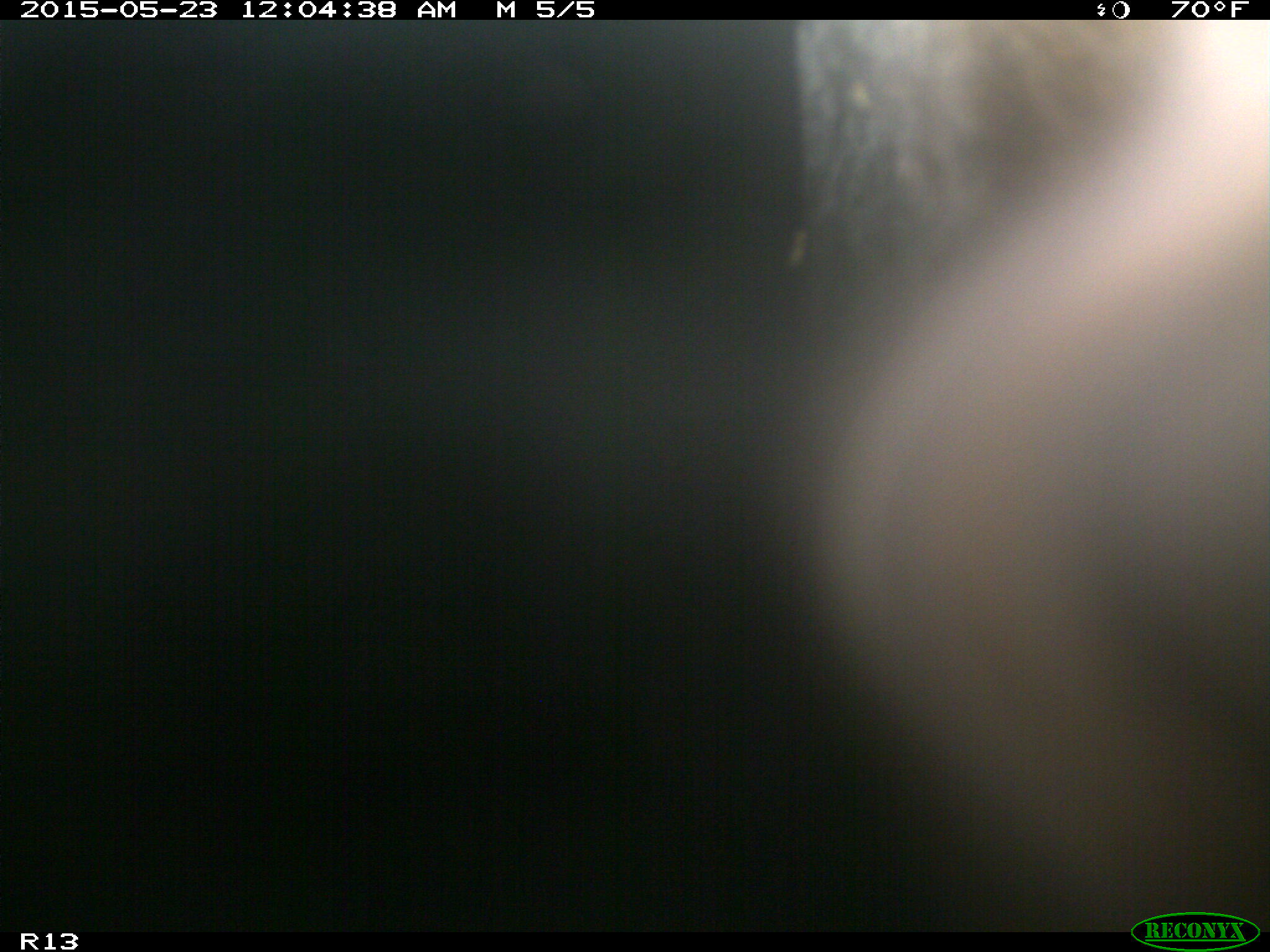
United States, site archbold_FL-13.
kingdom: Animalia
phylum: Chordata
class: Mammalia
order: Artiodactyla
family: Bovidae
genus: Bos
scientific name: Bos taurus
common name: domestic cow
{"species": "Bos taurus (domestic cow)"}